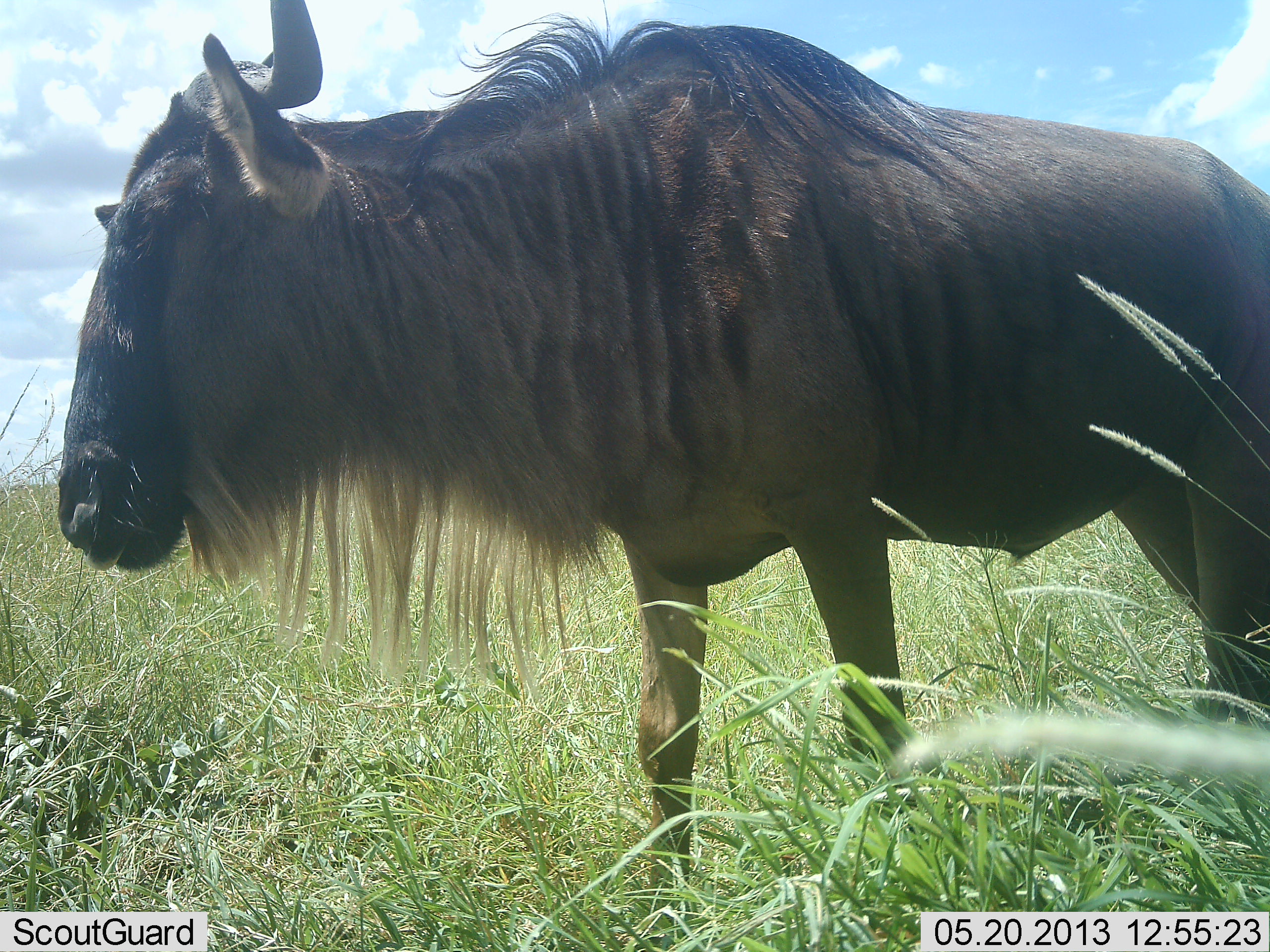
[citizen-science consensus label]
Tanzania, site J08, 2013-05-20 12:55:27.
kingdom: Animalia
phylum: Chordata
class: Mammalia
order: Artiodactyla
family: Bovidae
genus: Connochaetes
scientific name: Connochaetes taurinus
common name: blue wildebeest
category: wildebeest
Wildebeest (blue wildebeest) (Connochaetes taurinus), count 1. Behavior (volunteer vote fractions): standing 88%, resting 3%, moving 12%, interacting 0%. Young present (vote fraction): 0%. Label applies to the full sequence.